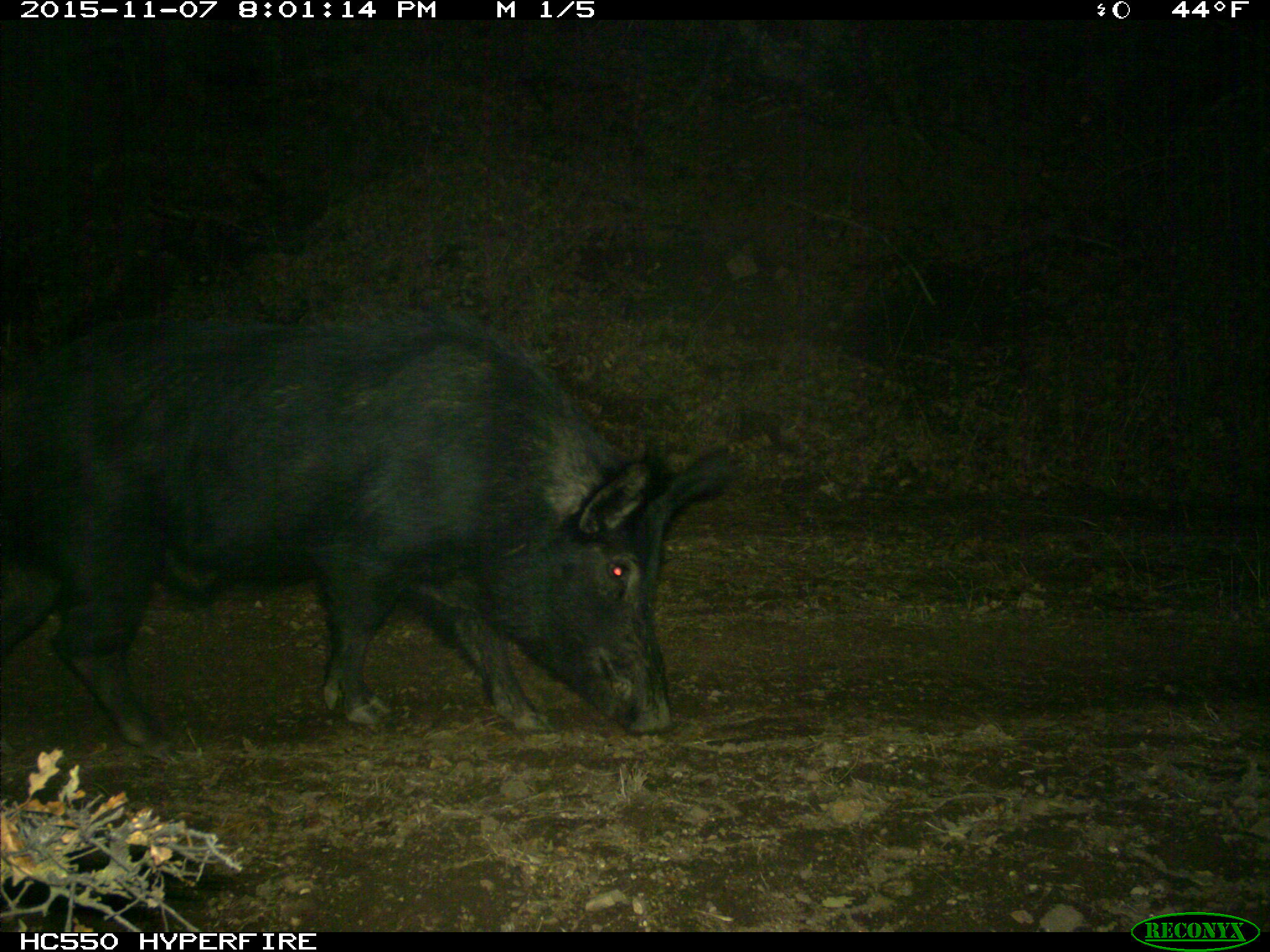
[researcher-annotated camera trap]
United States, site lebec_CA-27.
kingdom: Animalia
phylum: Chordata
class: Mammalia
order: Artiodactyla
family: Suidae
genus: Sus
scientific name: Sus scrofa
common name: wild boar